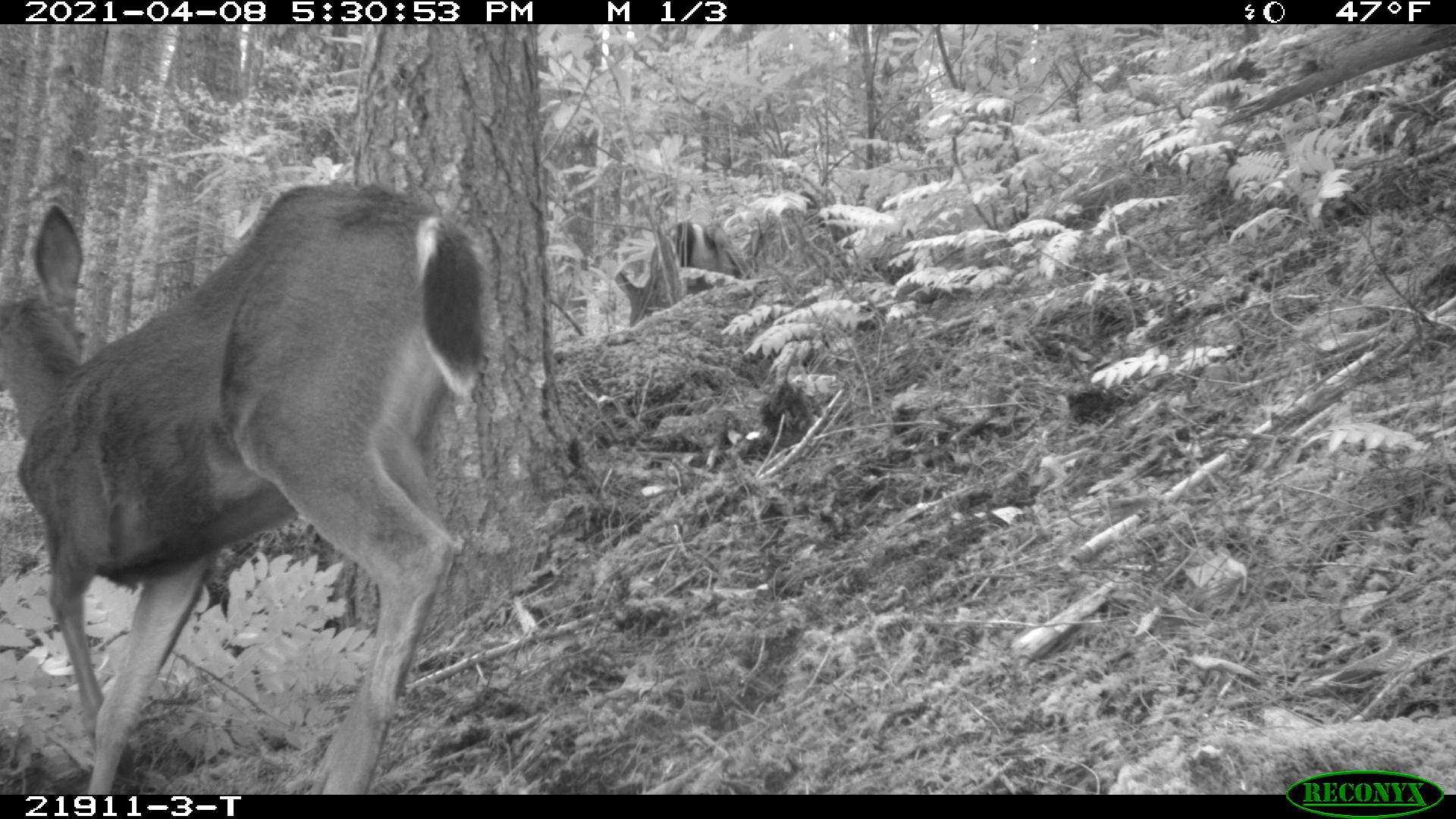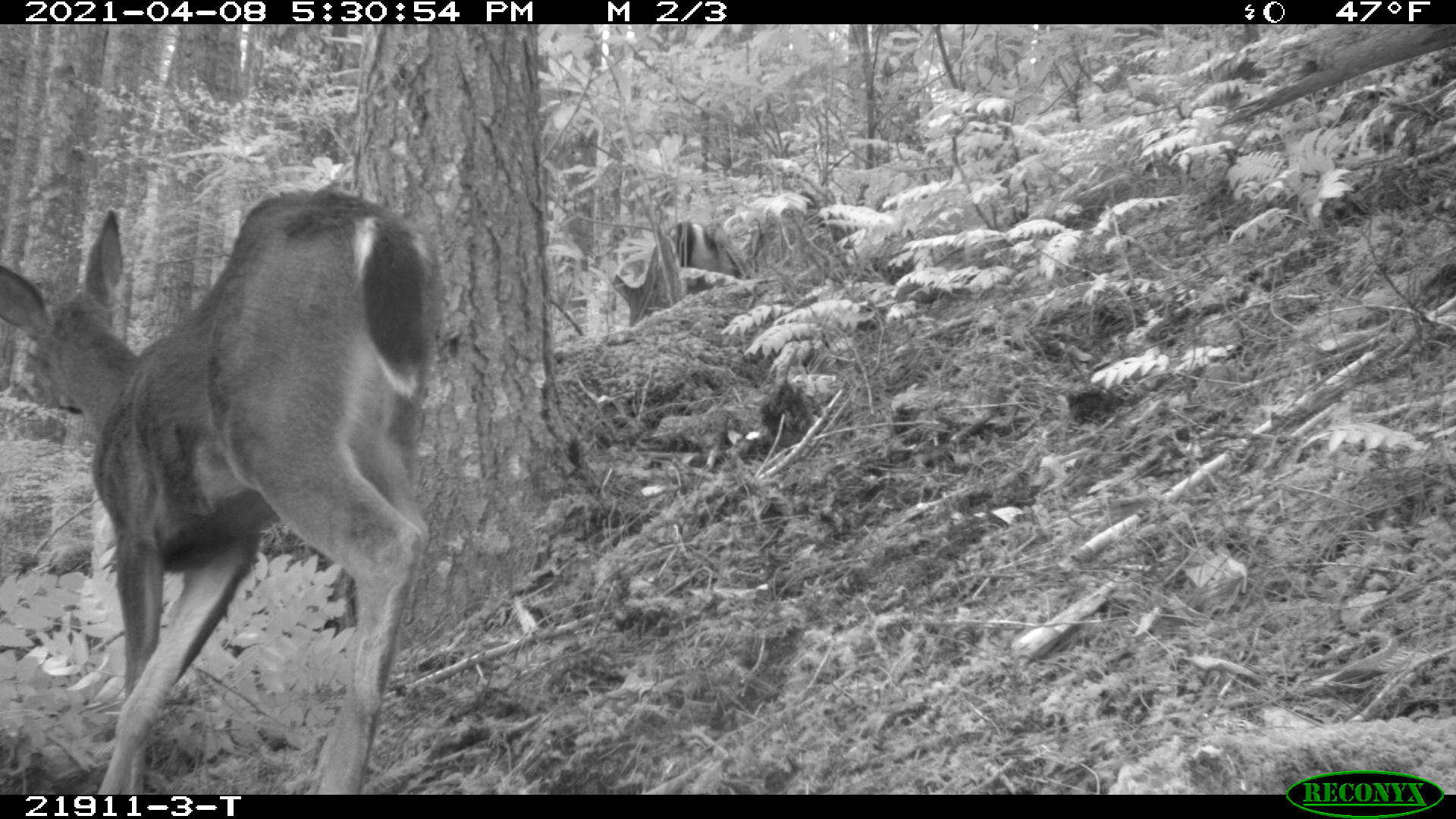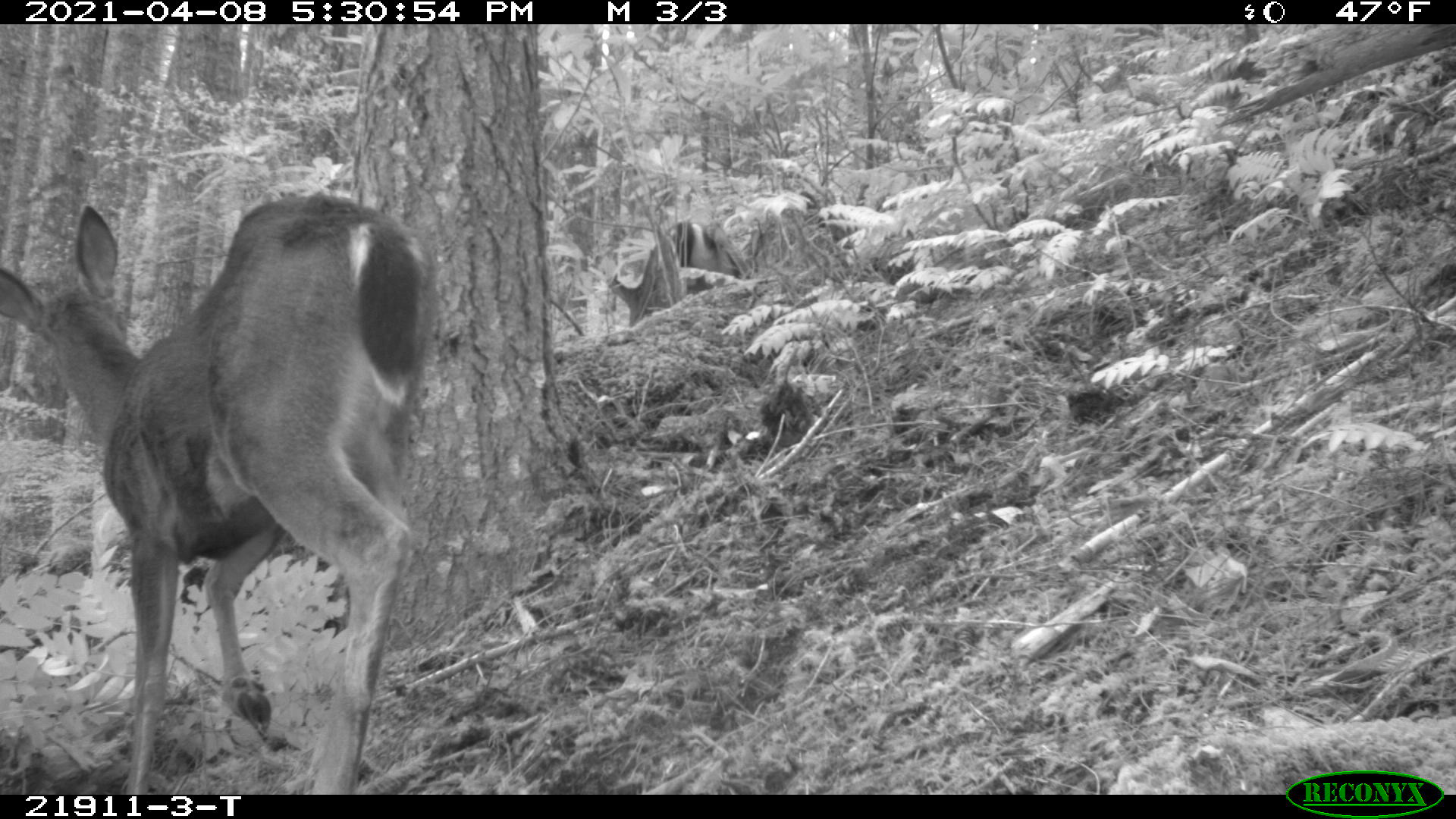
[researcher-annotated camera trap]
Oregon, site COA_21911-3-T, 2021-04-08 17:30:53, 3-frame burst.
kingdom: Animalia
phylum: Chordata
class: Mammalia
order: Artiodactyla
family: Cervidae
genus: Odocoileus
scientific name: Odocoileus hemionus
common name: black-tailed deer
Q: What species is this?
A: Black-tailed deer (Odocoileus hemionus).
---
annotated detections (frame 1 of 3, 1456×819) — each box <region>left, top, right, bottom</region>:
black-tailed deer: <region>1, 180, 507, 773</region>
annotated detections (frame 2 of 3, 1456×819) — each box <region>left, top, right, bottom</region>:
black-tailed deer: <region>6, 175, 450, 787</region>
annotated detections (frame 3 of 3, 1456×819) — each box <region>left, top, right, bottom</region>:
black-tailed deer: <region>7, 175, 432, 770</region>